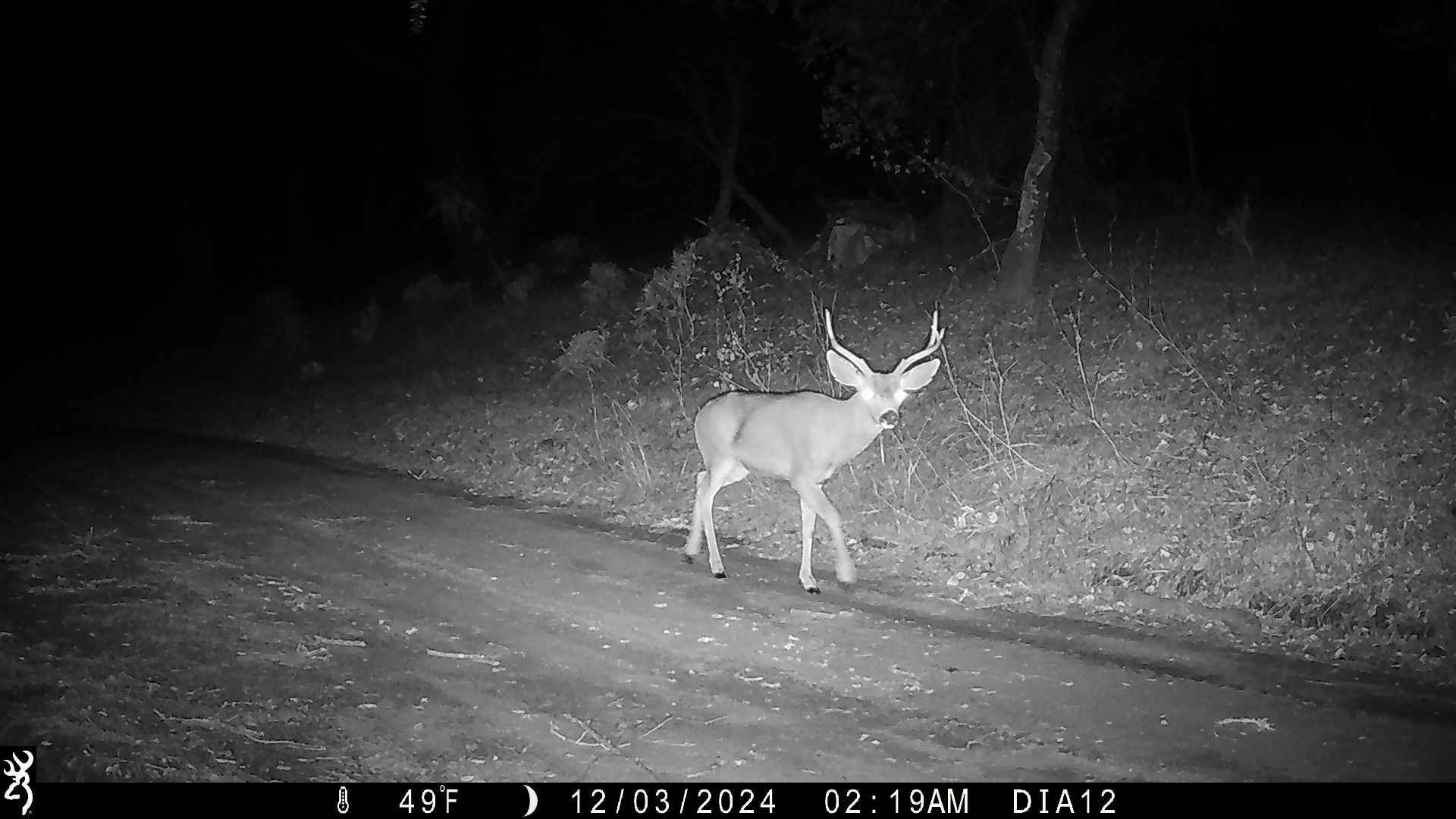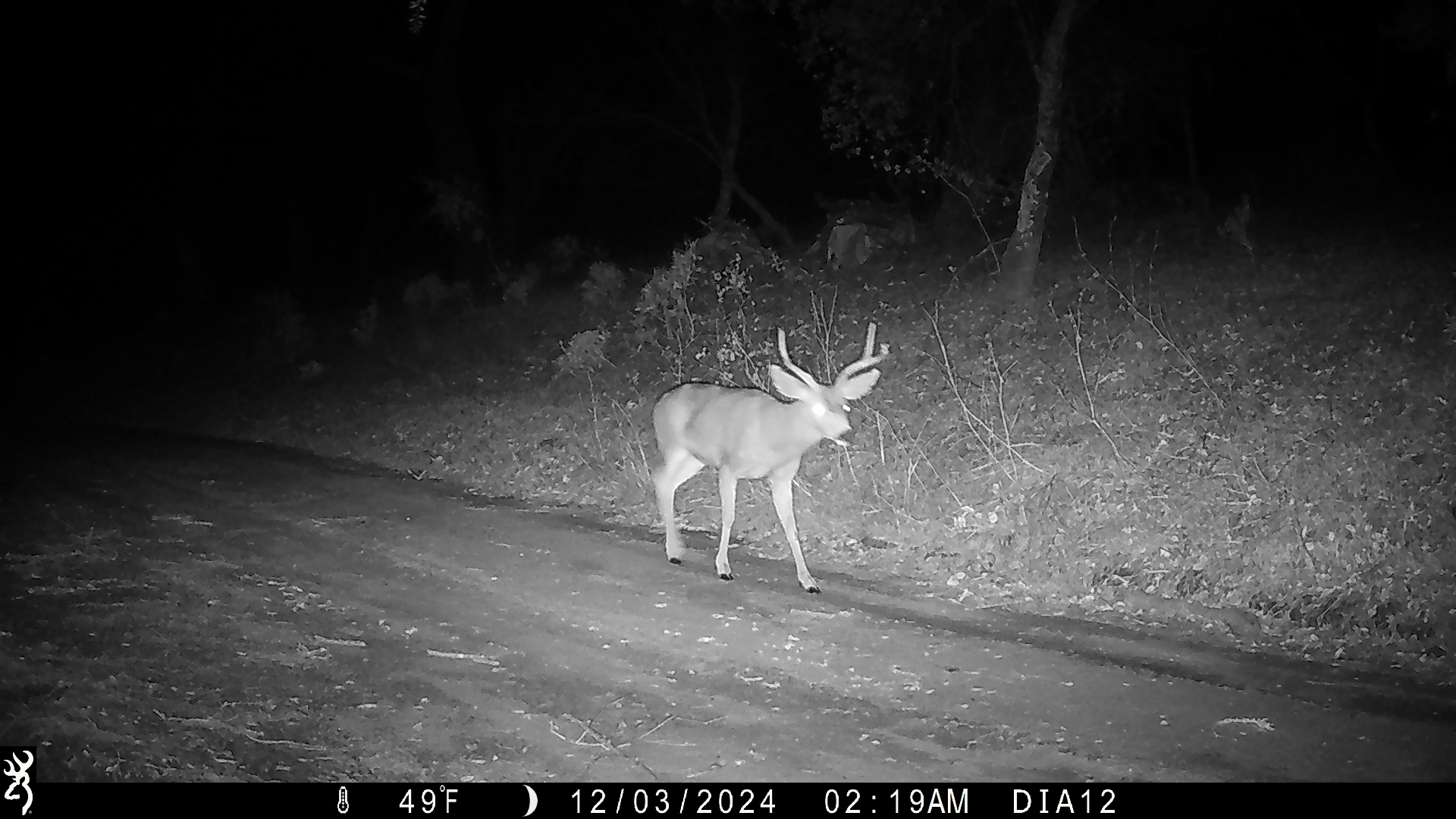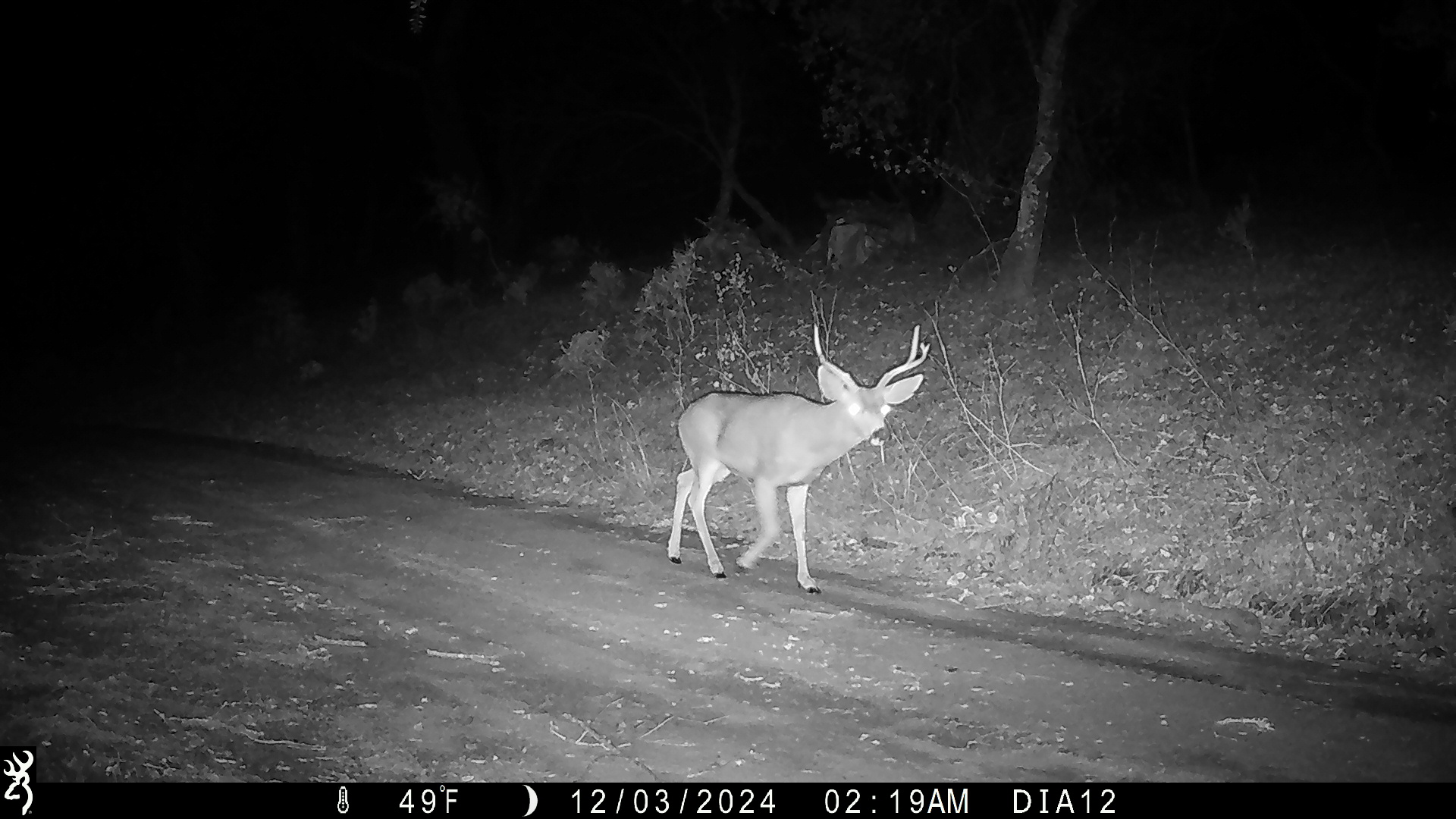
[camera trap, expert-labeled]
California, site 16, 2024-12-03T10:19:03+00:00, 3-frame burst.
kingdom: Animalia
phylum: Chordata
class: Mammalia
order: Artiodactyla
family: Cervidae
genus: Odocoileus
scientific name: Odocoileus hemionus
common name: mule deer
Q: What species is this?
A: Mule deer (Odocoileus hemionus).